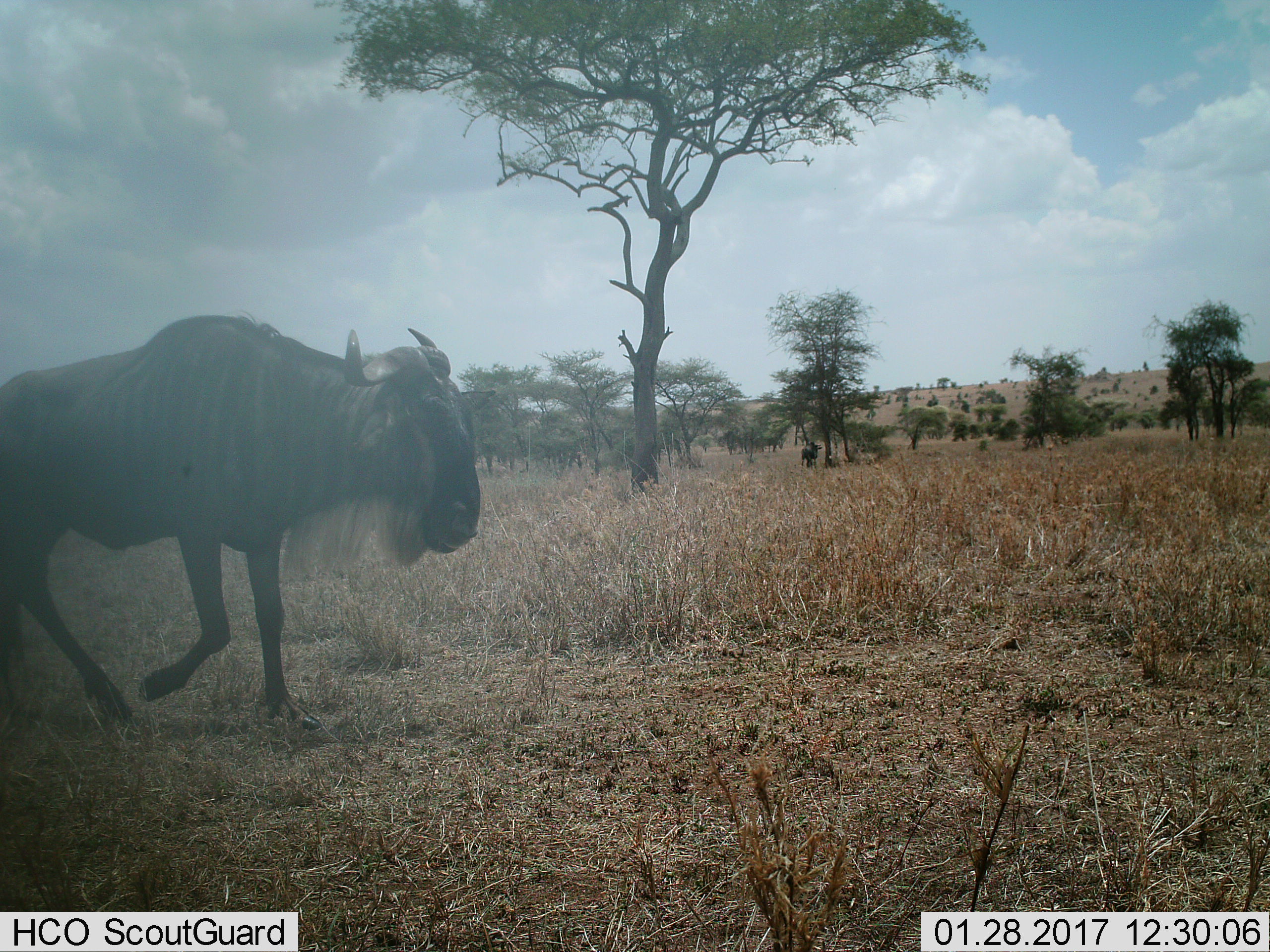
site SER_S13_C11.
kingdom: Animalia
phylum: Chordata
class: Mammalia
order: Artiodactyla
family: Bovidae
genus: Connochaetes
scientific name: Connochaetes taurinus taurinus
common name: blue wildebeest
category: wildebeestblue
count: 1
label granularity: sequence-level